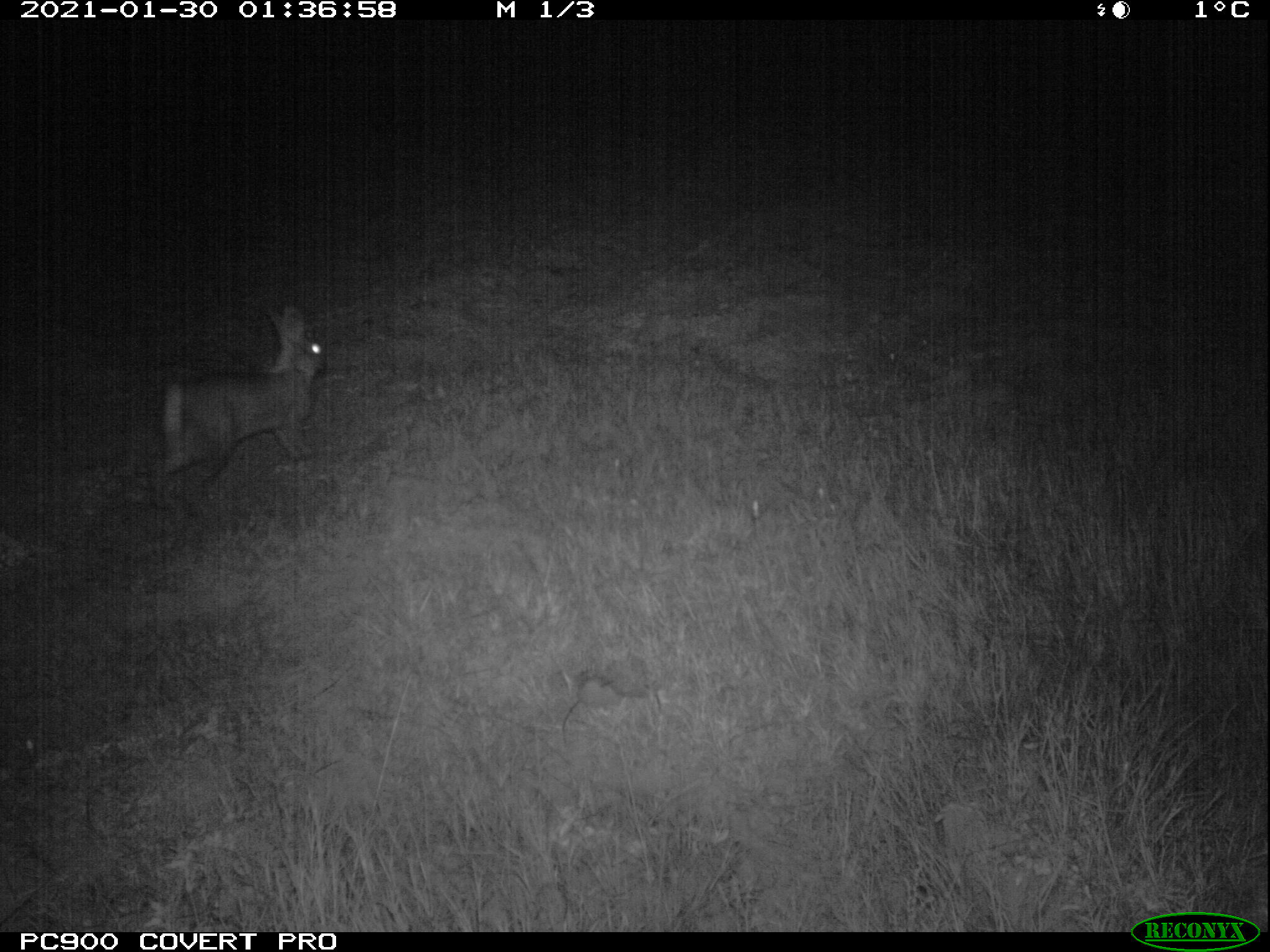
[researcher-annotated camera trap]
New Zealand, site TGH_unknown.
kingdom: Animalia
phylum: Chordata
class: Mammalia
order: Lagomorpha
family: Leporidae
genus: Oryctolagus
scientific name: Oryctolagus cuniculus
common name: european rabbit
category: rabbit